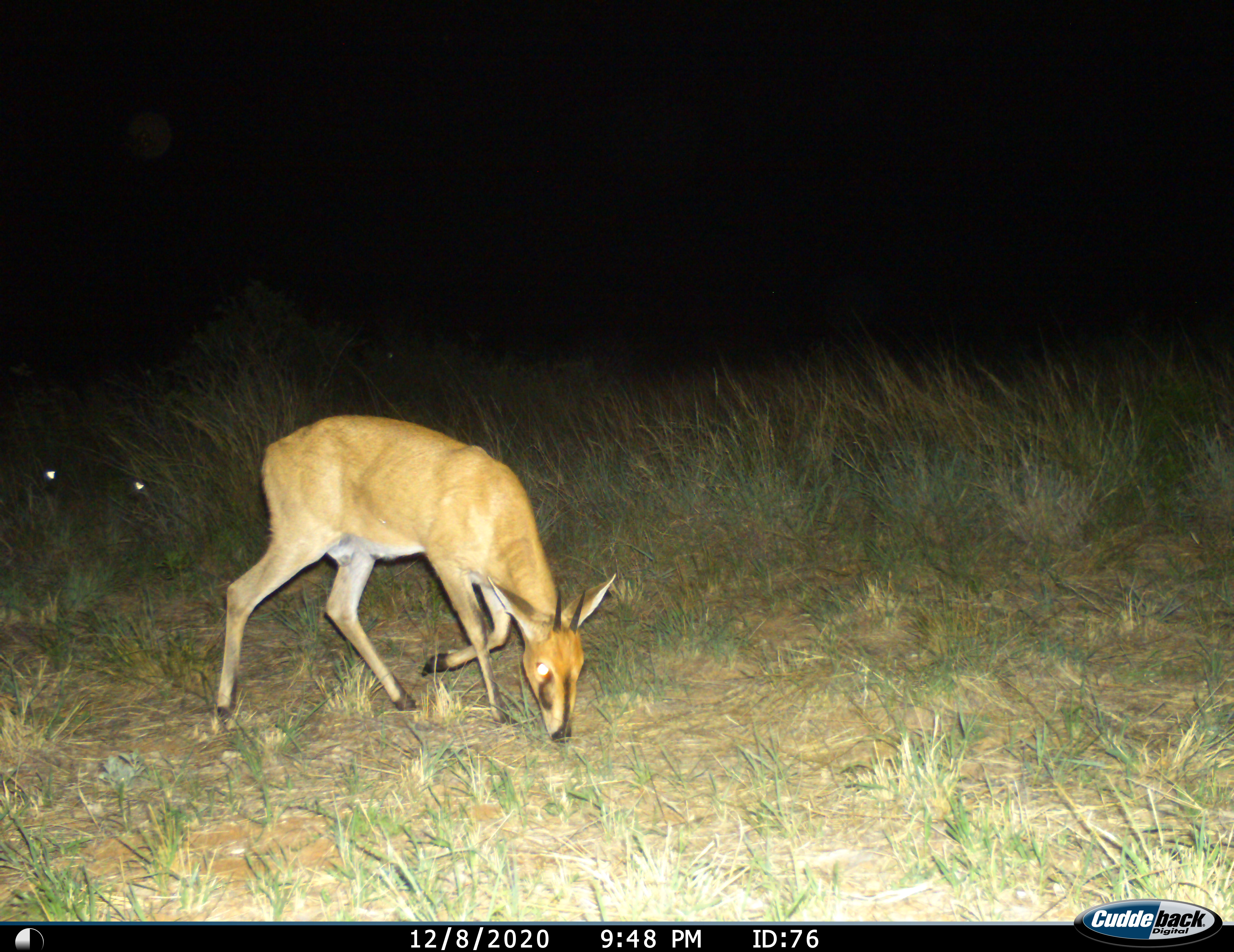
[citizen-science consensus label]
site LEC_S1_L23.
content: unidentified animal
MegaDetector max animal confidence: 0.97